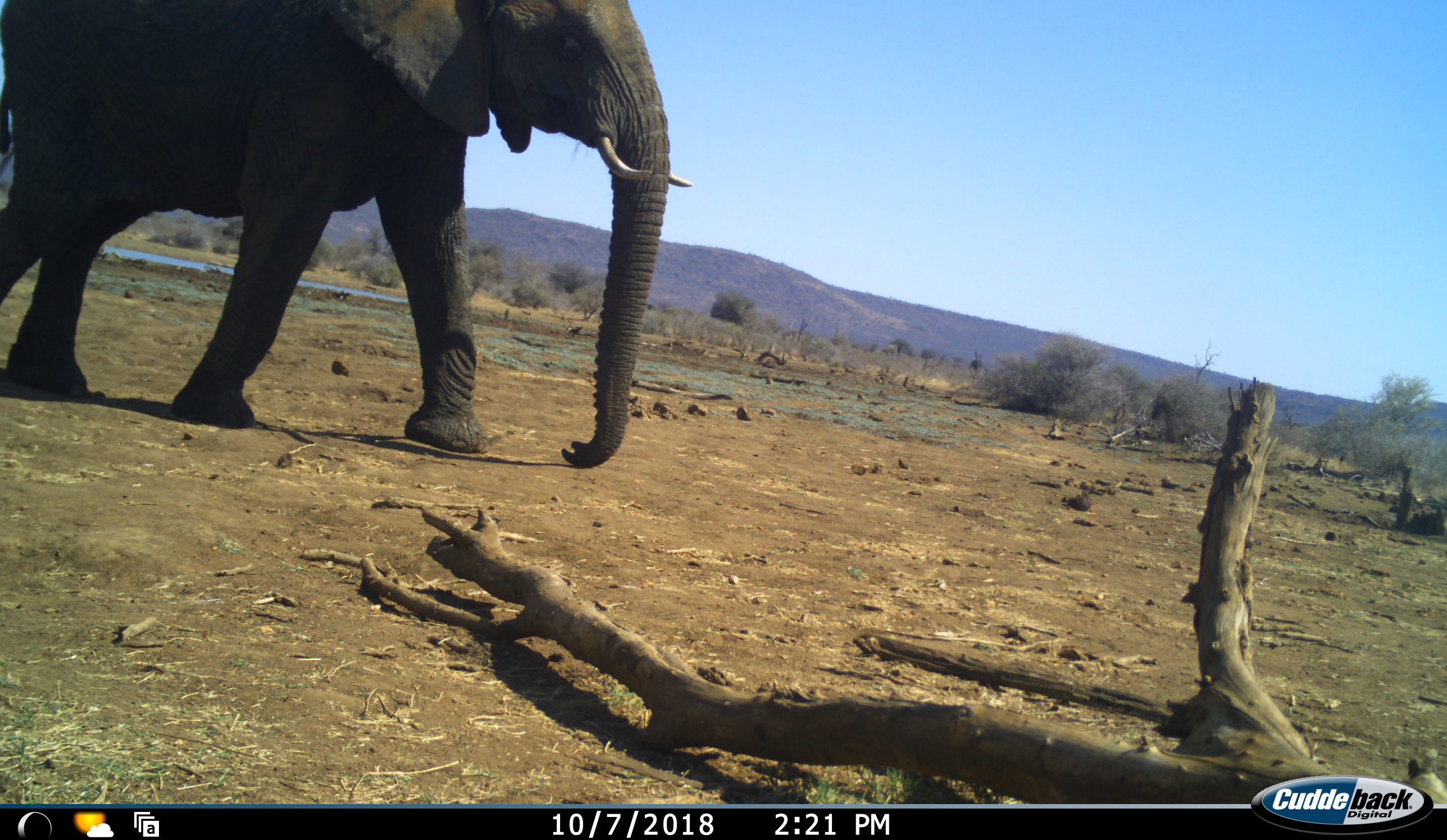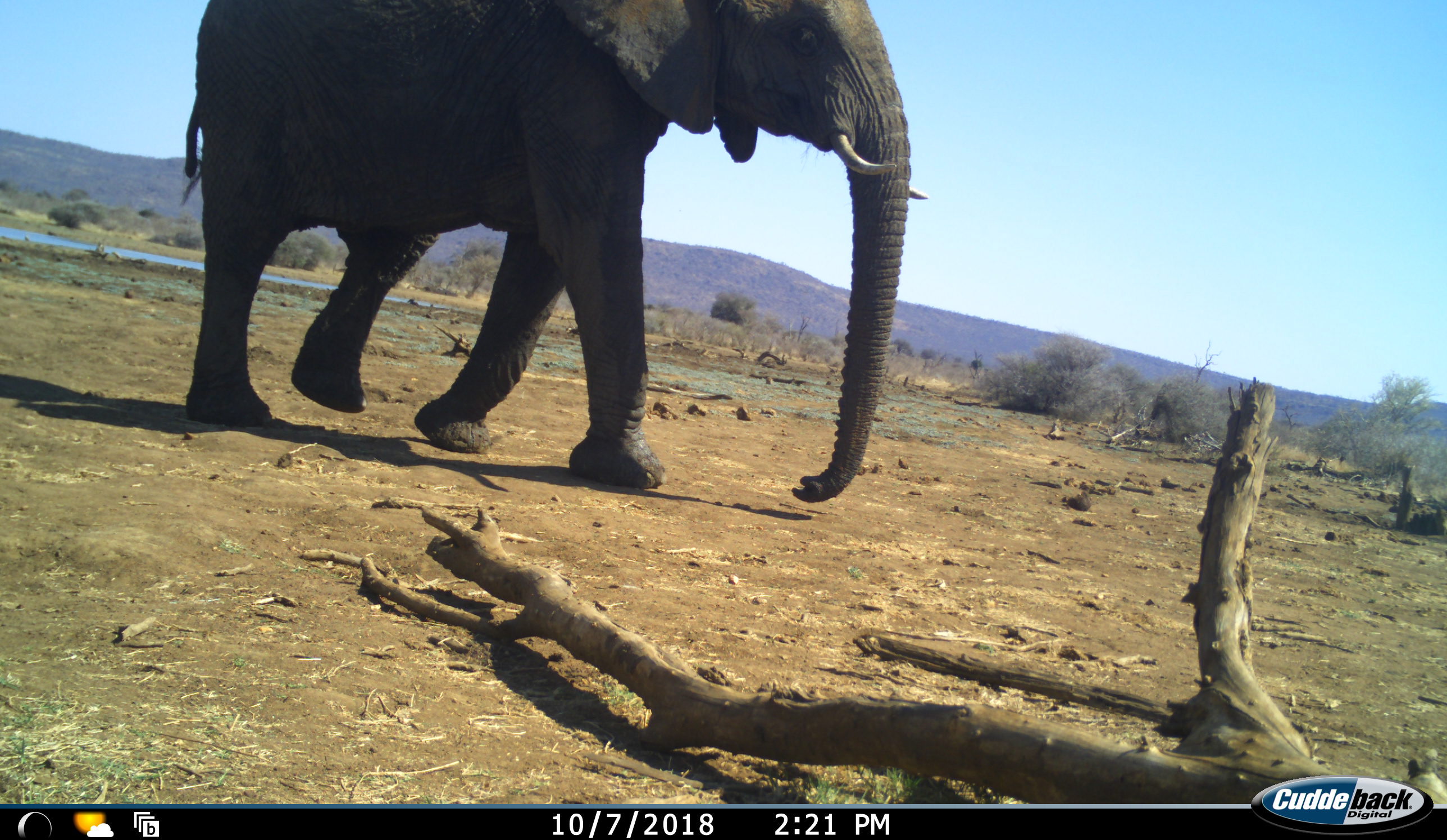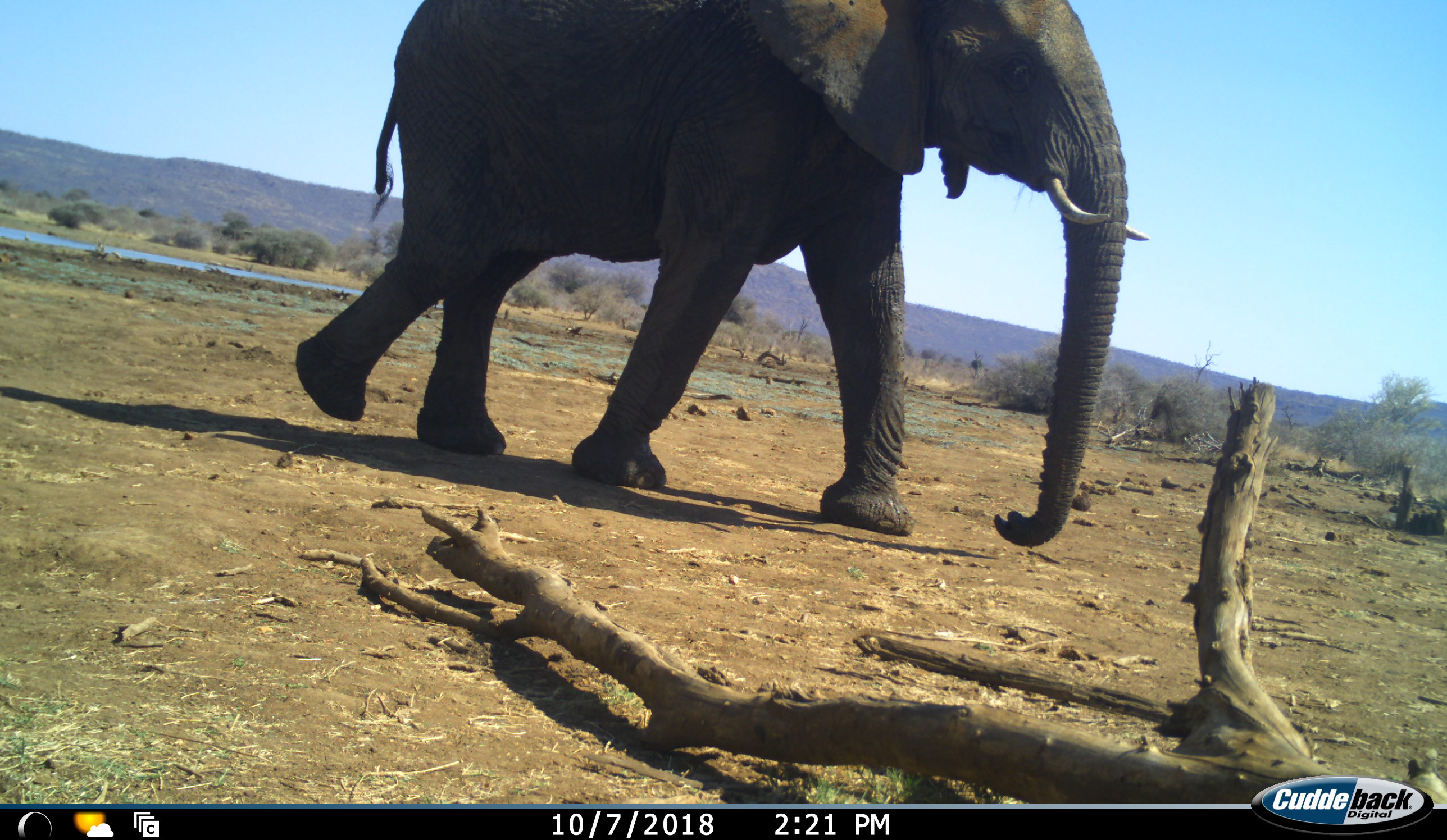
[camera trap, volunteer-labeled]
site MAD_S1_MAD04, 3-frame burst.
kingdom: Animalia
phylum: Chordata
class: Mammalia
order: Proboscidea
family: Elephantidae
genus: Loxodonta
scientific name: Loxodonta africana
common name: african bush elephant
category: elephant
Elephant (african bush elephant) (Loxodonta africana), count 1. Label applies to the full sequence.